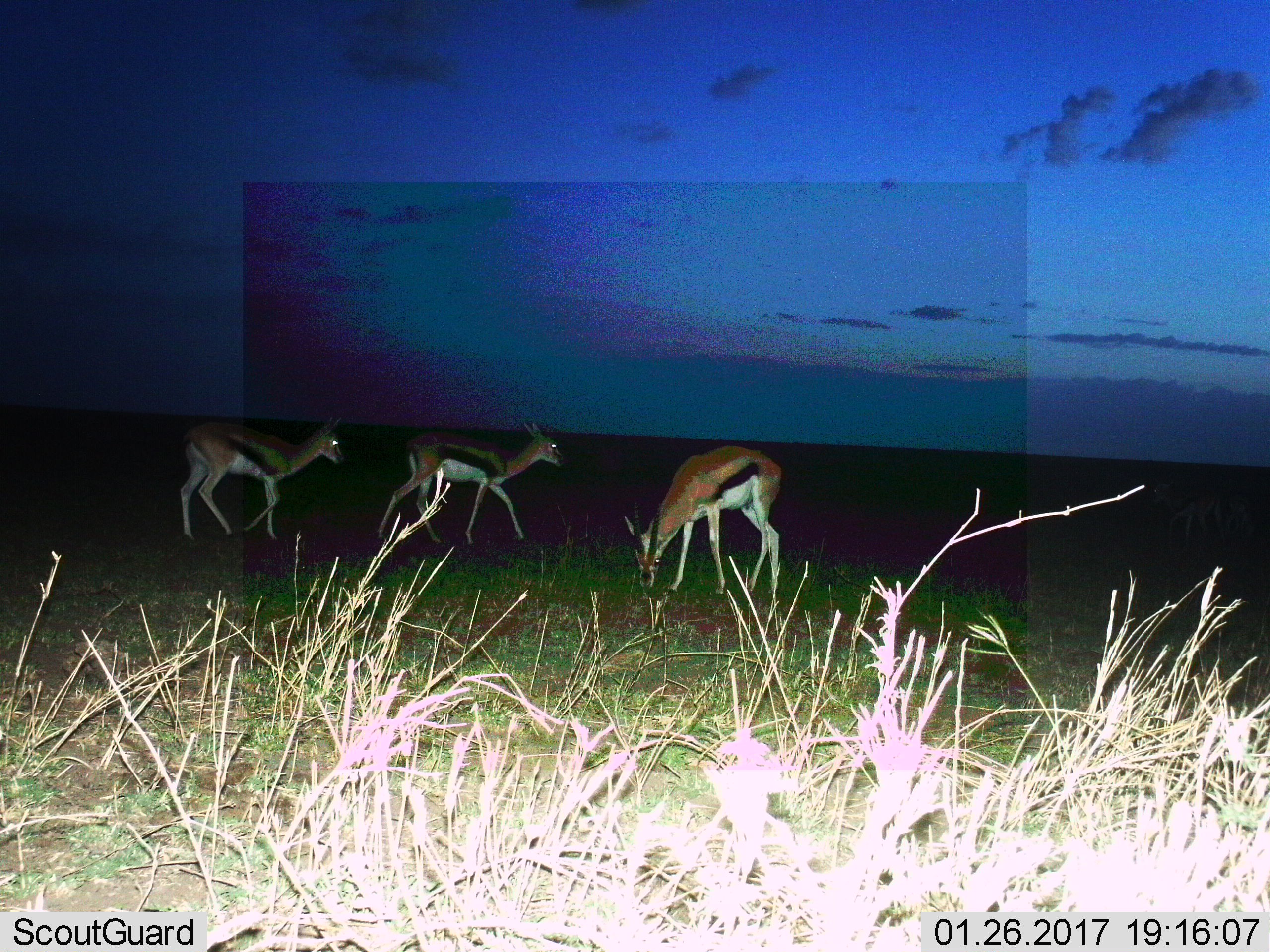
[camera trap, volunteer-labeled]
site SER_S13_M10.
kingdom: Animalia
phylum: Chordata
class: Mammalia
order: Artiodactyla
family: Bovidae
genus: Eudorcas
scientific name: Eudorcas thomsonii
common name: thomson's gazelle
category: gazellethomsons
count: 3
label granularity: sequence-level